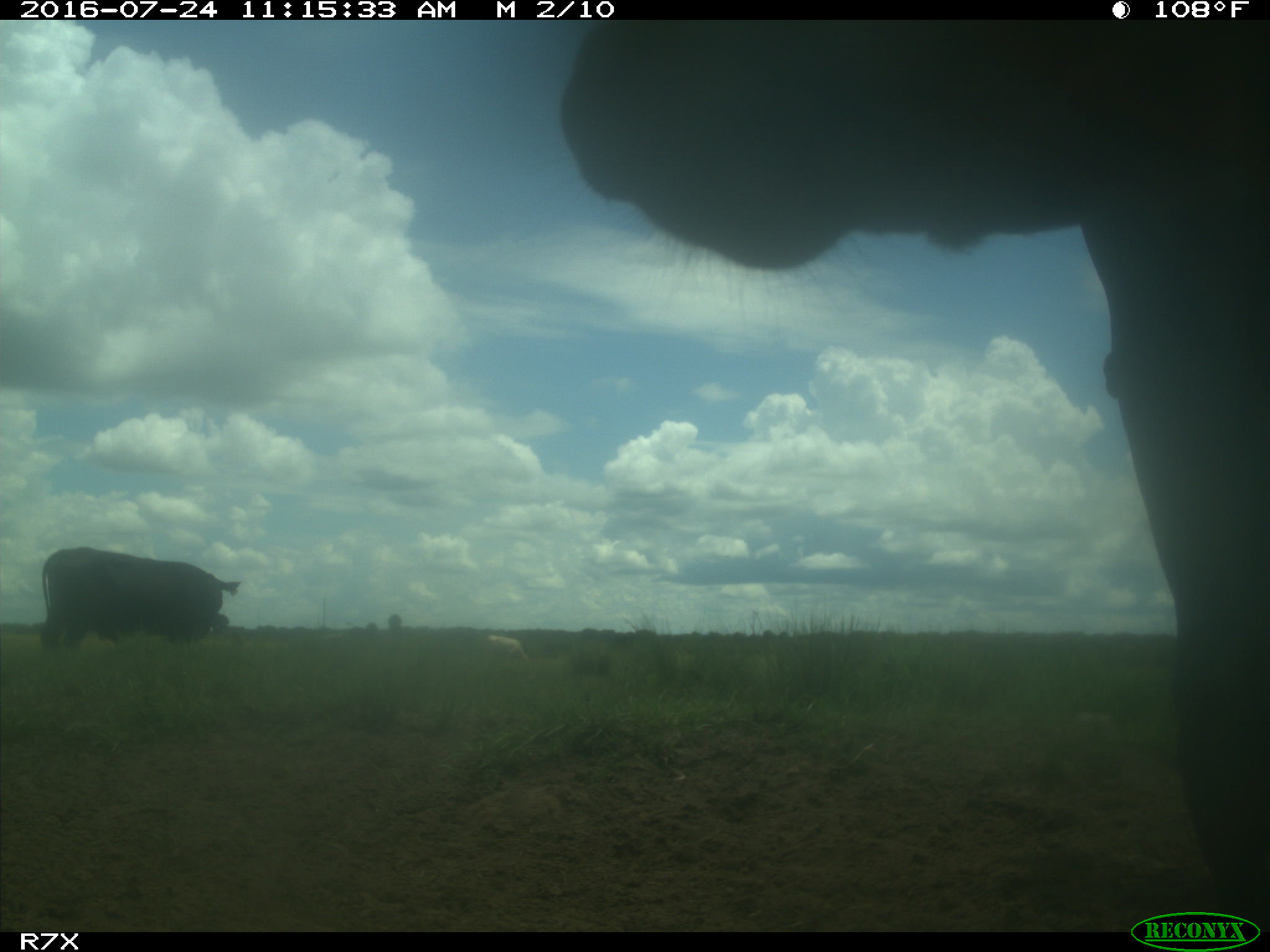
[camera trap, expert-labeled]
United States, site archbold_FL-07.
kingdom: Animalia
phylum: Chordata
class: Mammalia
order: Artiodactyla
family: Bovidae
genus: Bos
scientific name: Bos taurus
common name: domestic cow